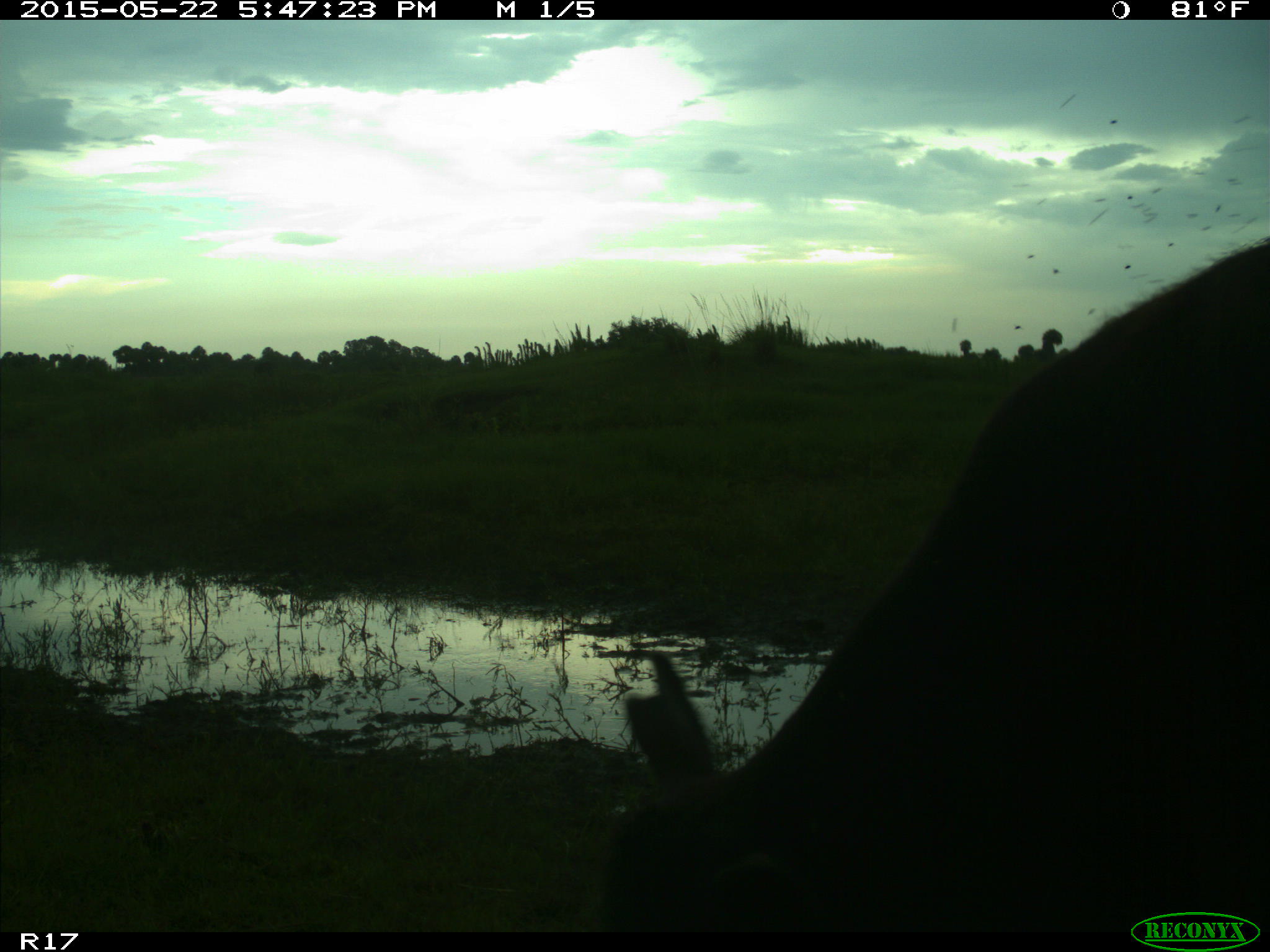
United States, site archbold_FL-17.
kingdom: Animalia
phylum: Chordata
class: Mammalia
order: Artiodactyla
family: Bovidae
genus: Bos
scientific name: Bos taurus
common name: domestic cow